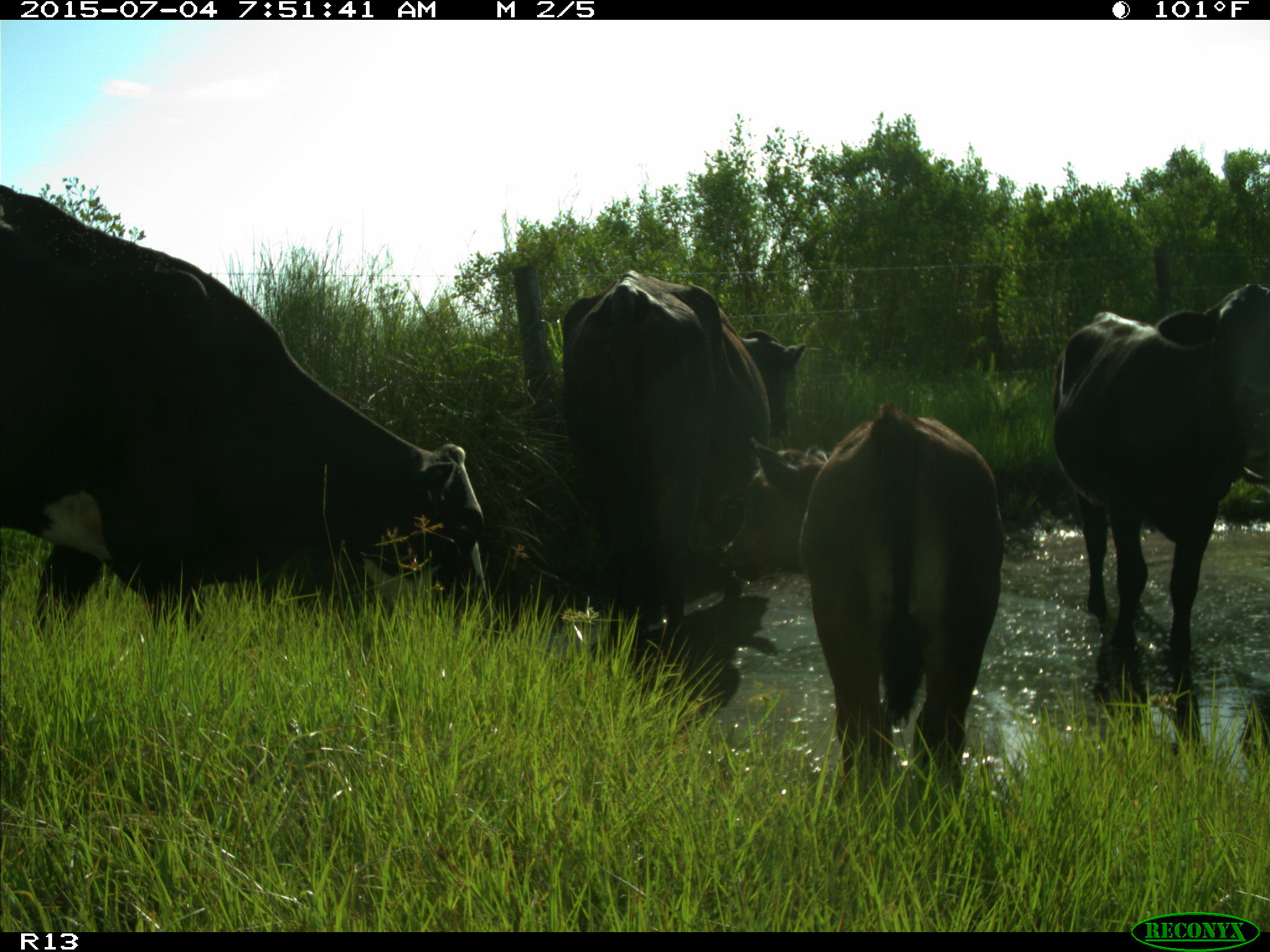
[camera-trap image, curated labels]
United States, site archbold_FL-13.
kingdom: Animalia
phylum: Chordata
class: Mammalia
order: Artiodactyla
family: Bovidae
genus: Bos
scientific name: Bos taurus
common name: domestic cow